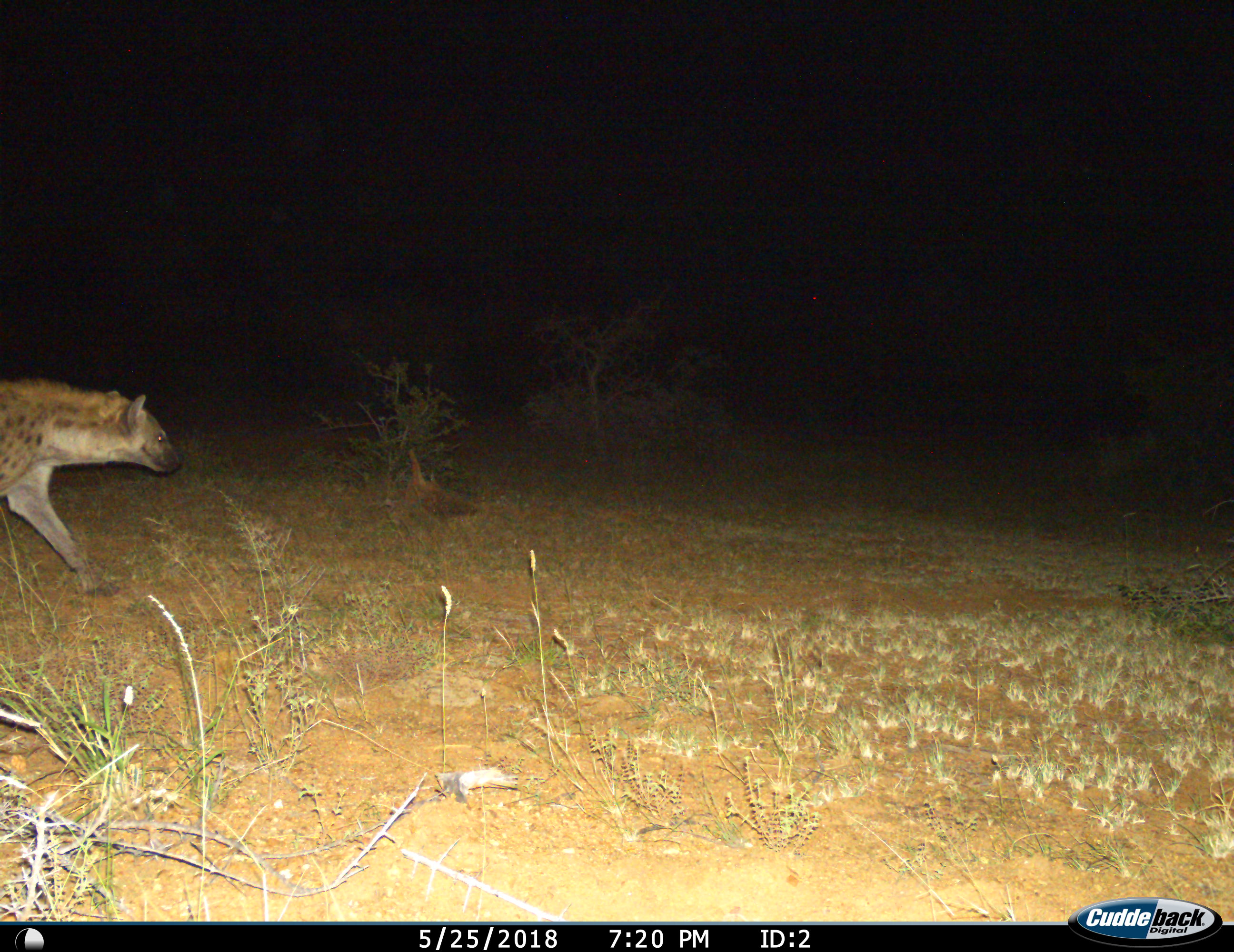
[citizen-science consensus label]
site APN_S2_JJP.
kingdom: Animalia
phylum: Chordata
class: Mammalia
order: Carnivora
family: Hyaenidae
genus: Crocuta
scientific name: Crocuta crocuta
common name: spotted hyena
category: hyenaspotted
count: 1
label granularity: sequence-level